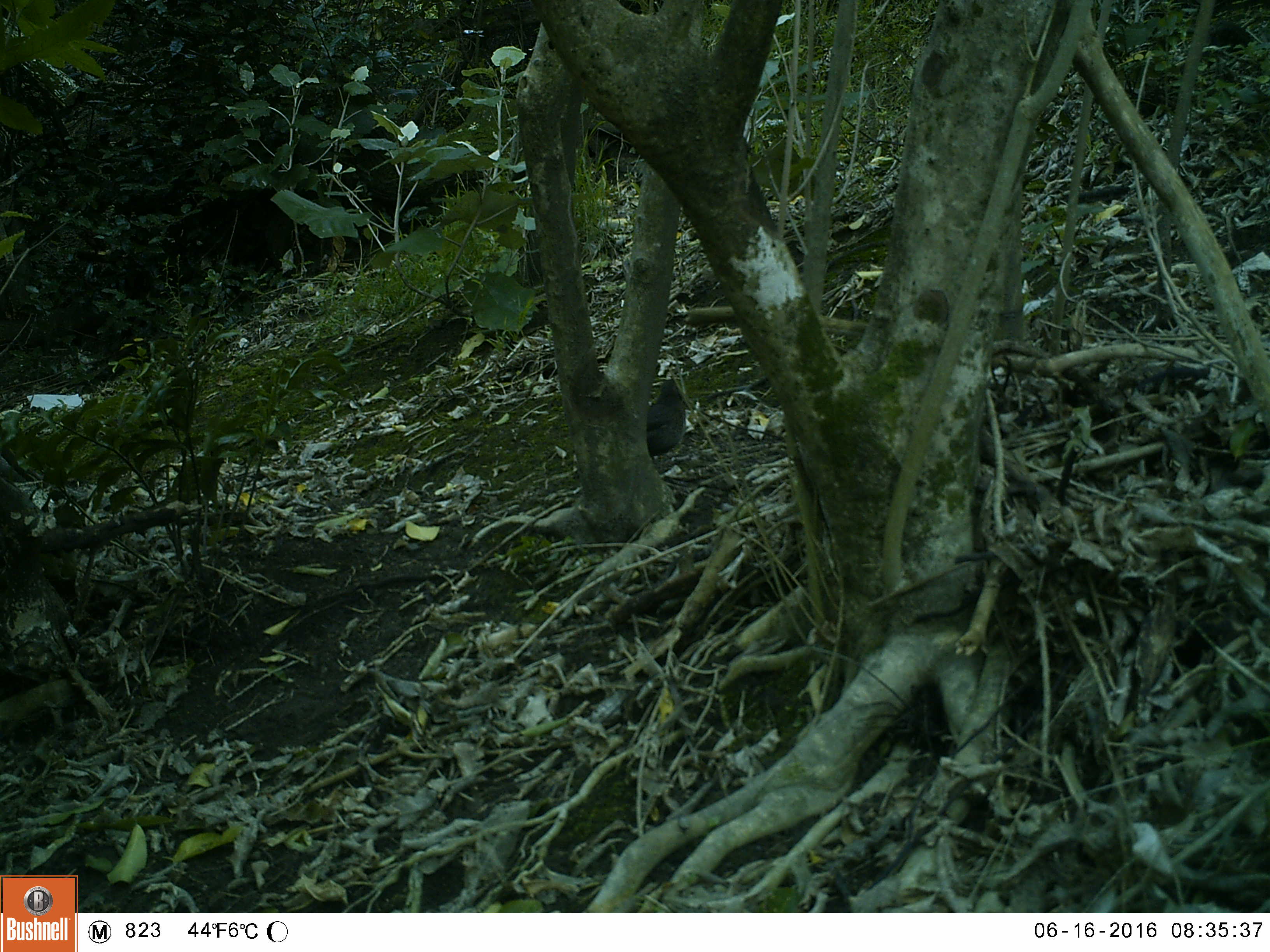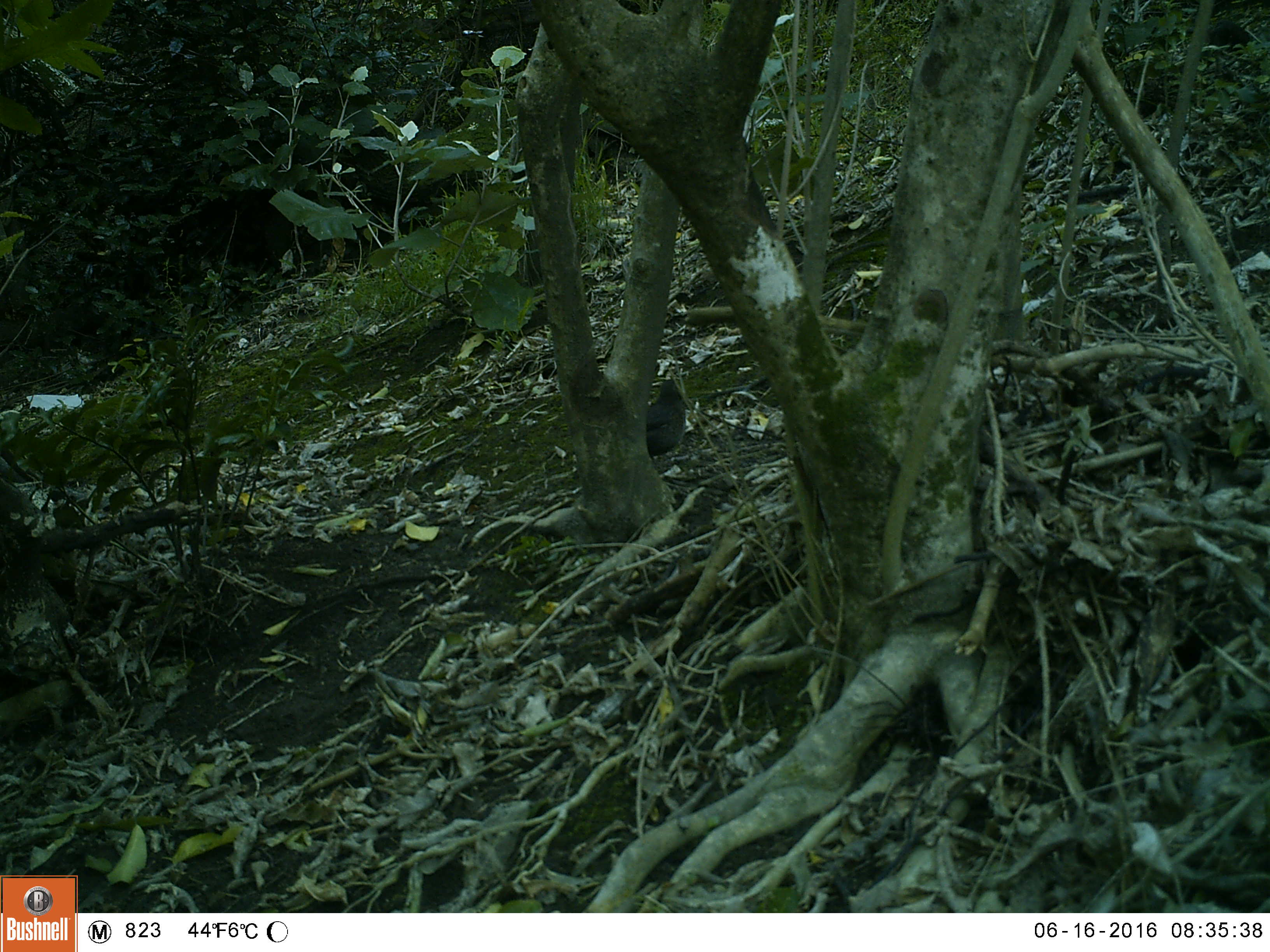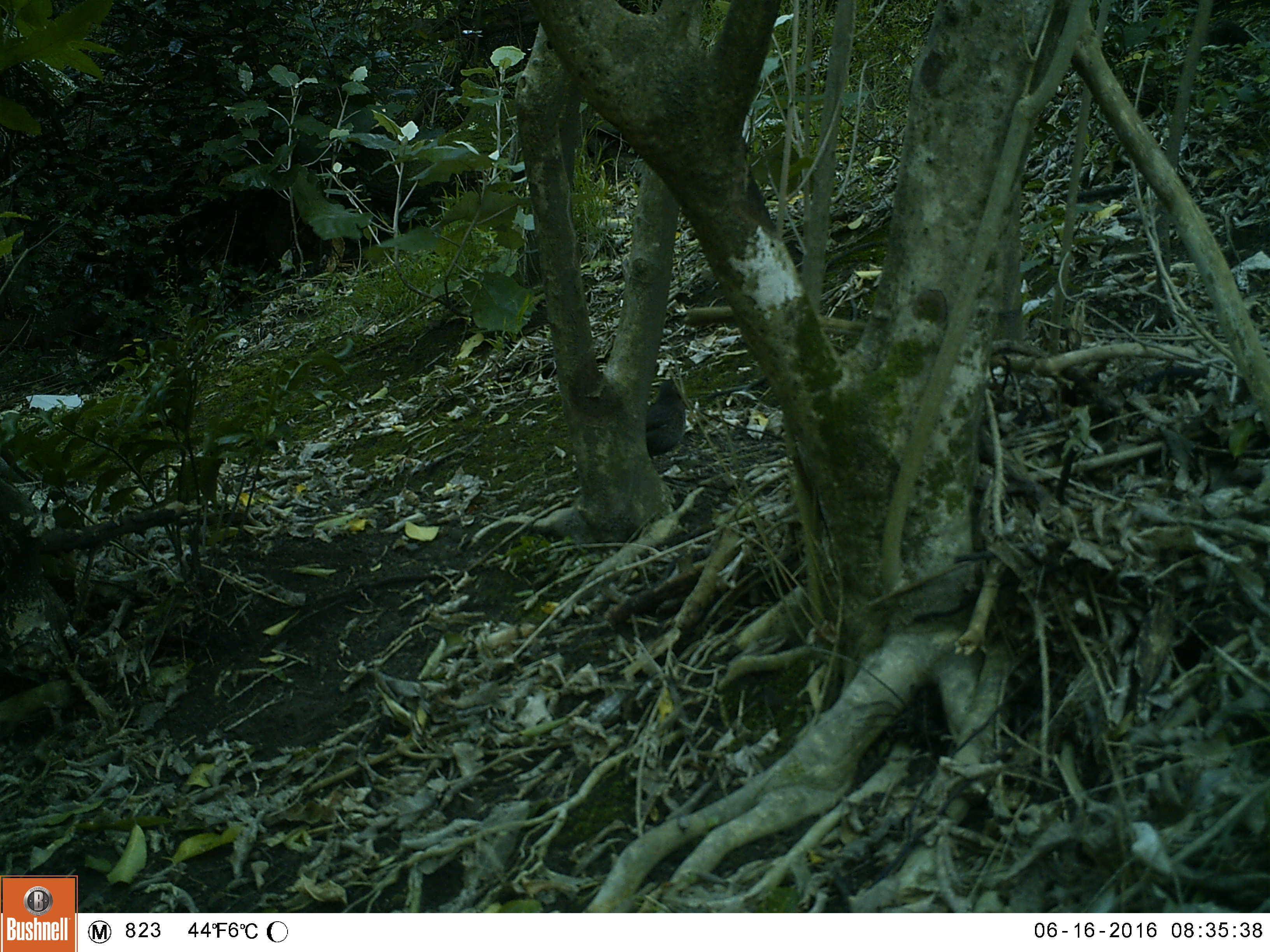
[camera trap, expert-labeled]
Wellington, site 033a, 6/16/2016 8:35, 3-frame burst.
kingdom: Animalia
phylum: Chordata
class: Aves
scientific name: Aves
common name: bird